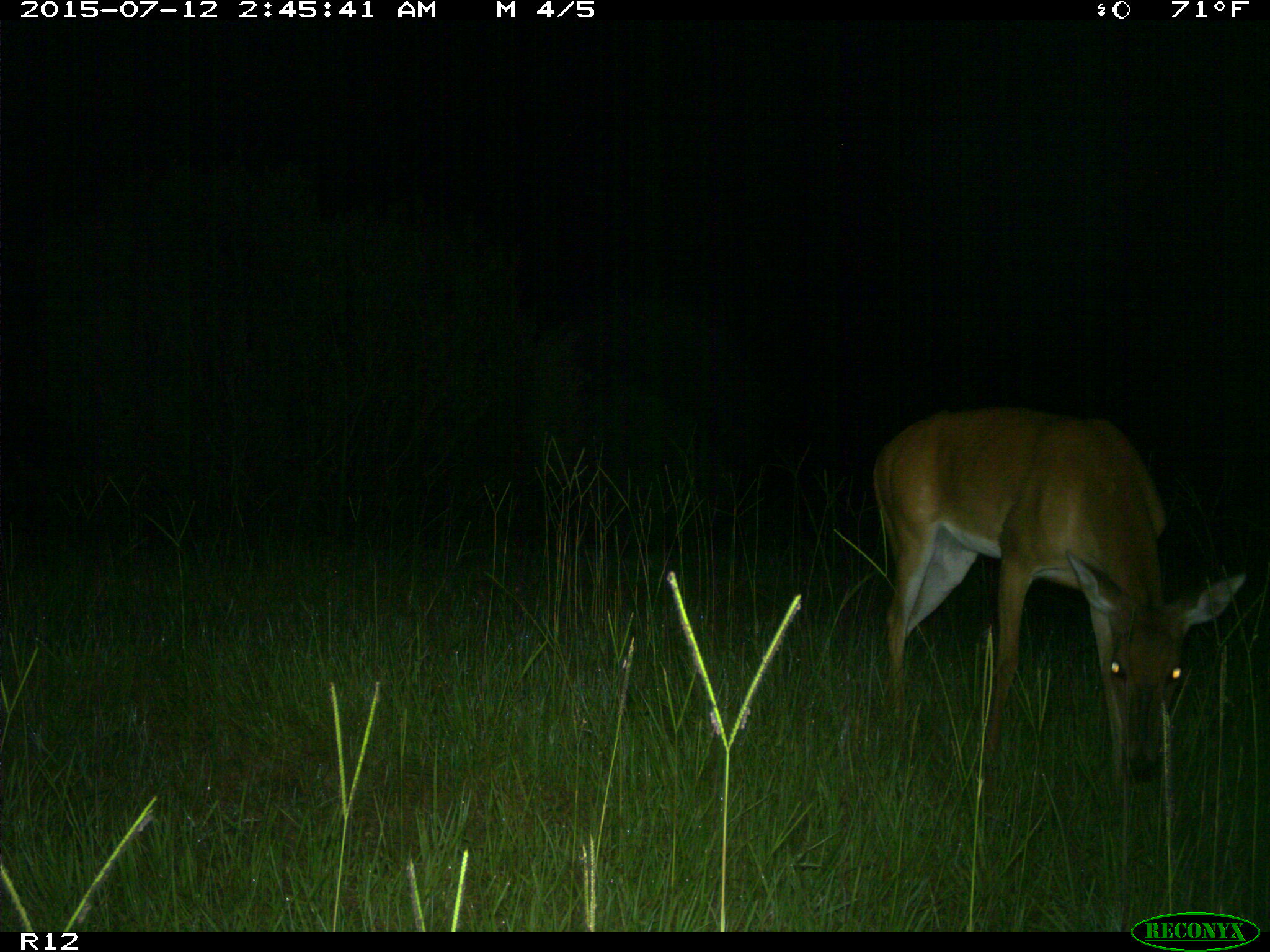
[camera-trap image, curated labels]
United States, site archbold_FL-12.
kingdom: Animalia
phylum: Chordata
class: Mammalia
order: Artiodactyla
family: Cervidae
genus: Odocoileus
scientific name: Odocoileus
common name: deer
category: unidentified deer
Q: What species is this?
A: Unidentified deer (deer) (Odocoileus).